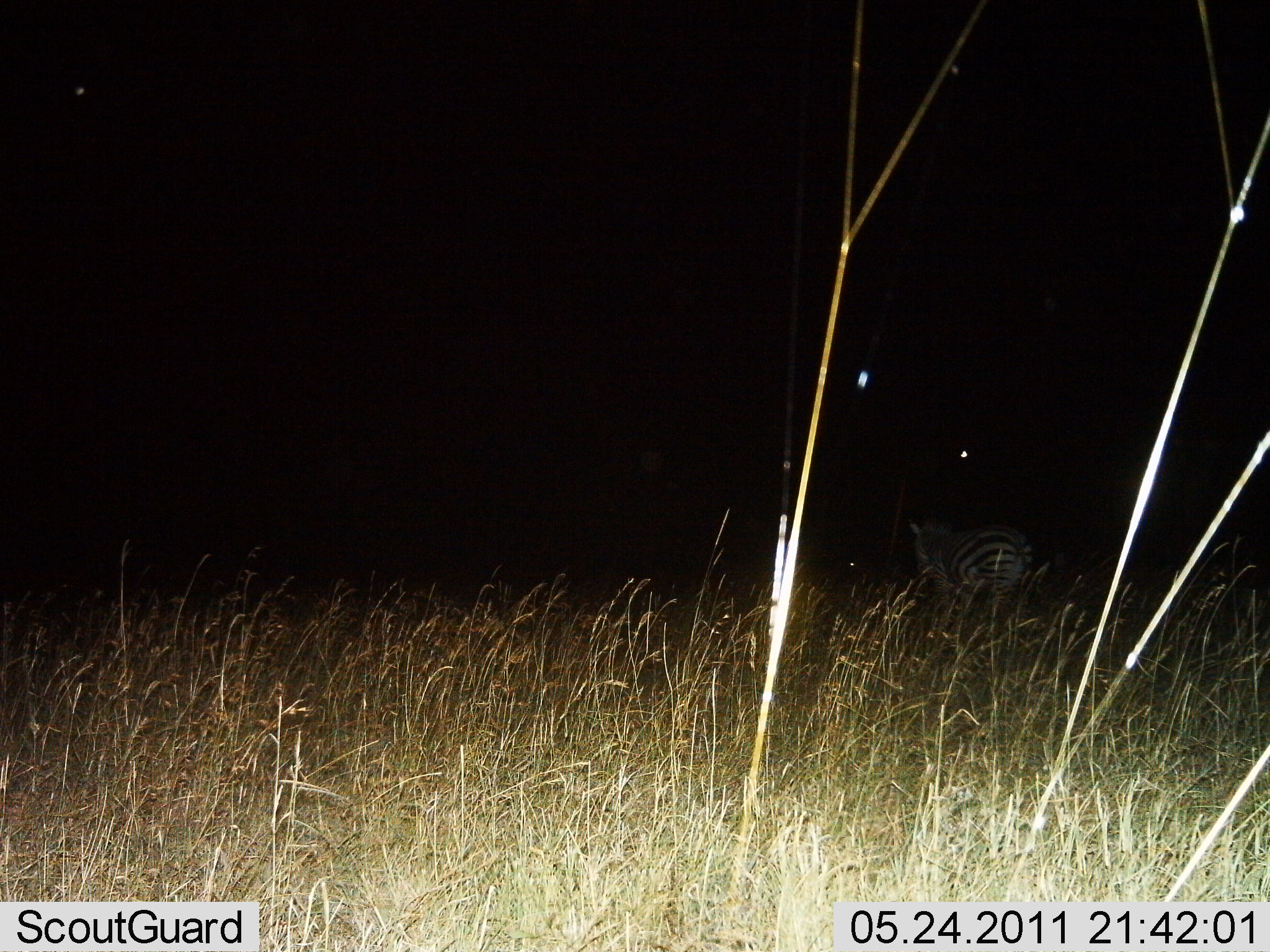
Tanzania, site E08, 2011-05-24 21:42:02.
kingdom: Animalia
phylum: Chordata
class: Mammalia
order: Perissodactyla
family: Equidae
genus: Equus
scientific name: Equus quagga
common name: plains zebra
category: zebra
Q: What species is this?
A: Zebra (plains zebra) (Equus quagga).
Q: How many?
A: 1.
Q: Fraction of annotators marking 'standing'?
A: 50%.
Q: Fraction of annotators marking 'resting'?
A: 8%.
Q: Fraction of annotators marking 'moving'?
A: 42%.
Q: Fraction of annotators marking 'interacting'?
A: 0%.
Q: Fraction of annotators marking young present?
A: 0%.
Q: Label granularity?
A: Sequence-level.